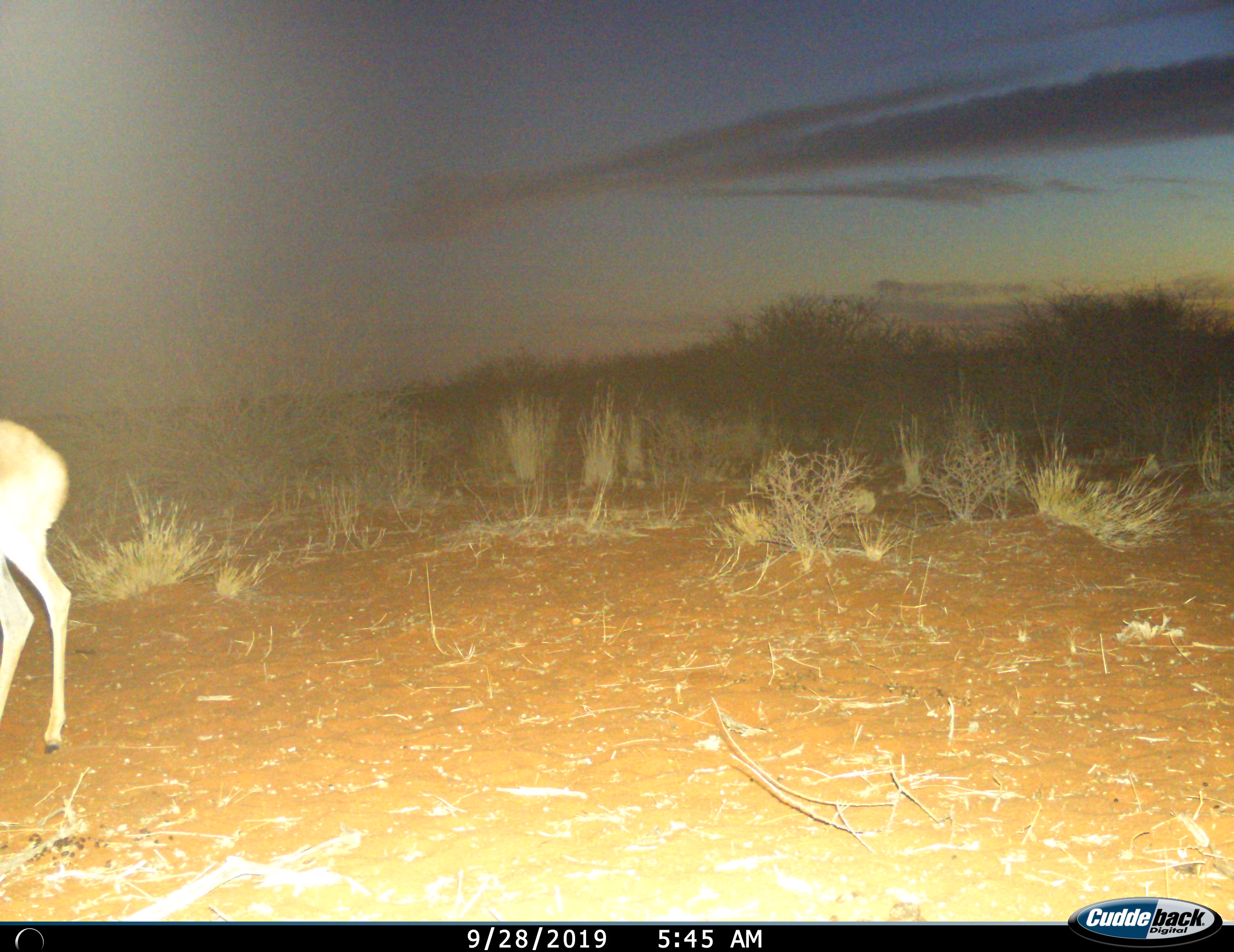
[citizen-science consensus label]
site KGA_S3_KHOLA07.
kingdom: Animalia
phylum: Chordata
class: Mammalia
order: Artiodactyla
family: Bovidae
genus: Antidorcas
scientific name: Antidorcas marsupialis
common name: springbok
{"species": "springbok (Antidorcas marsupialis)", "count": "1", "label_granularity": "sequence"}